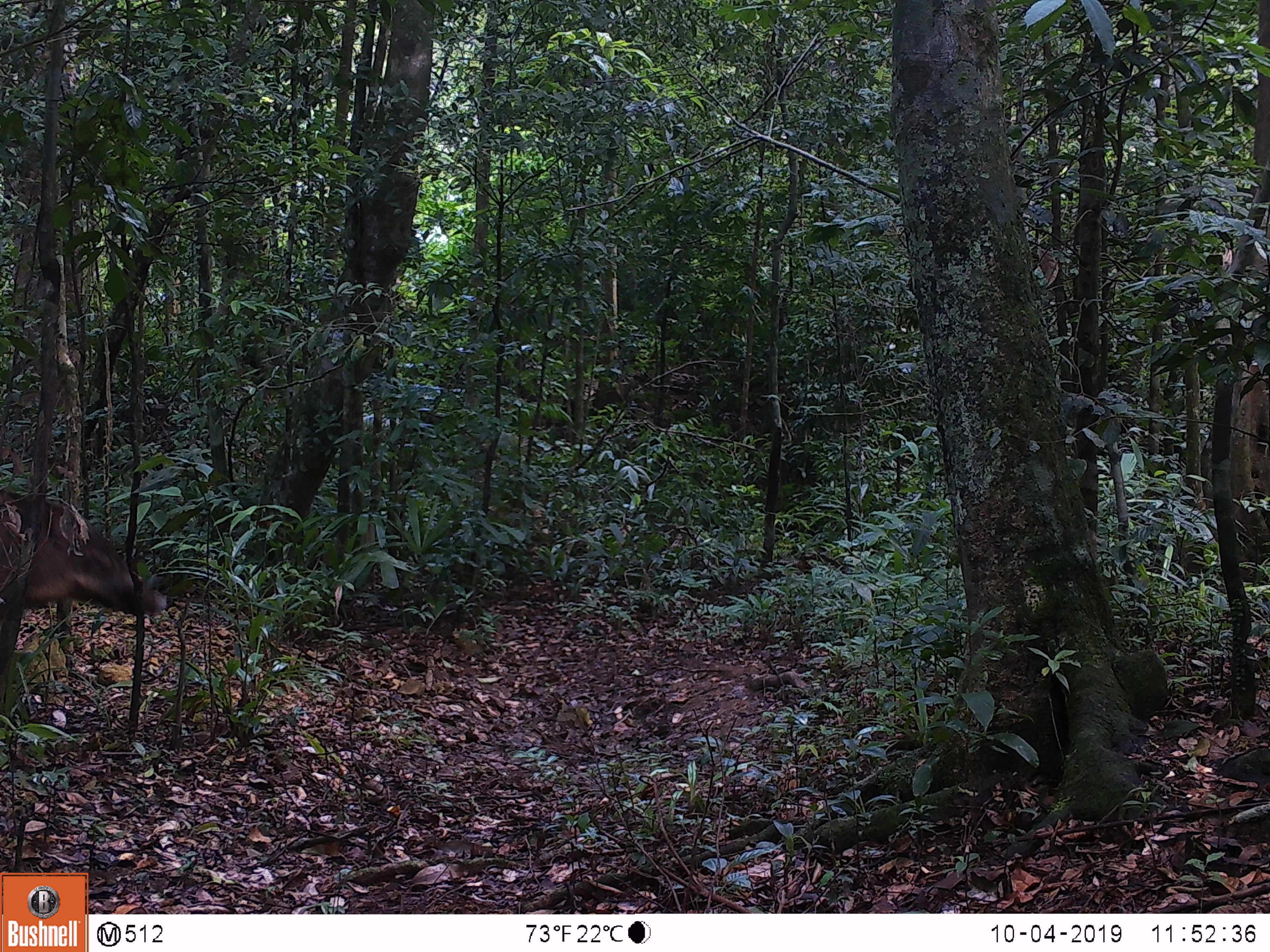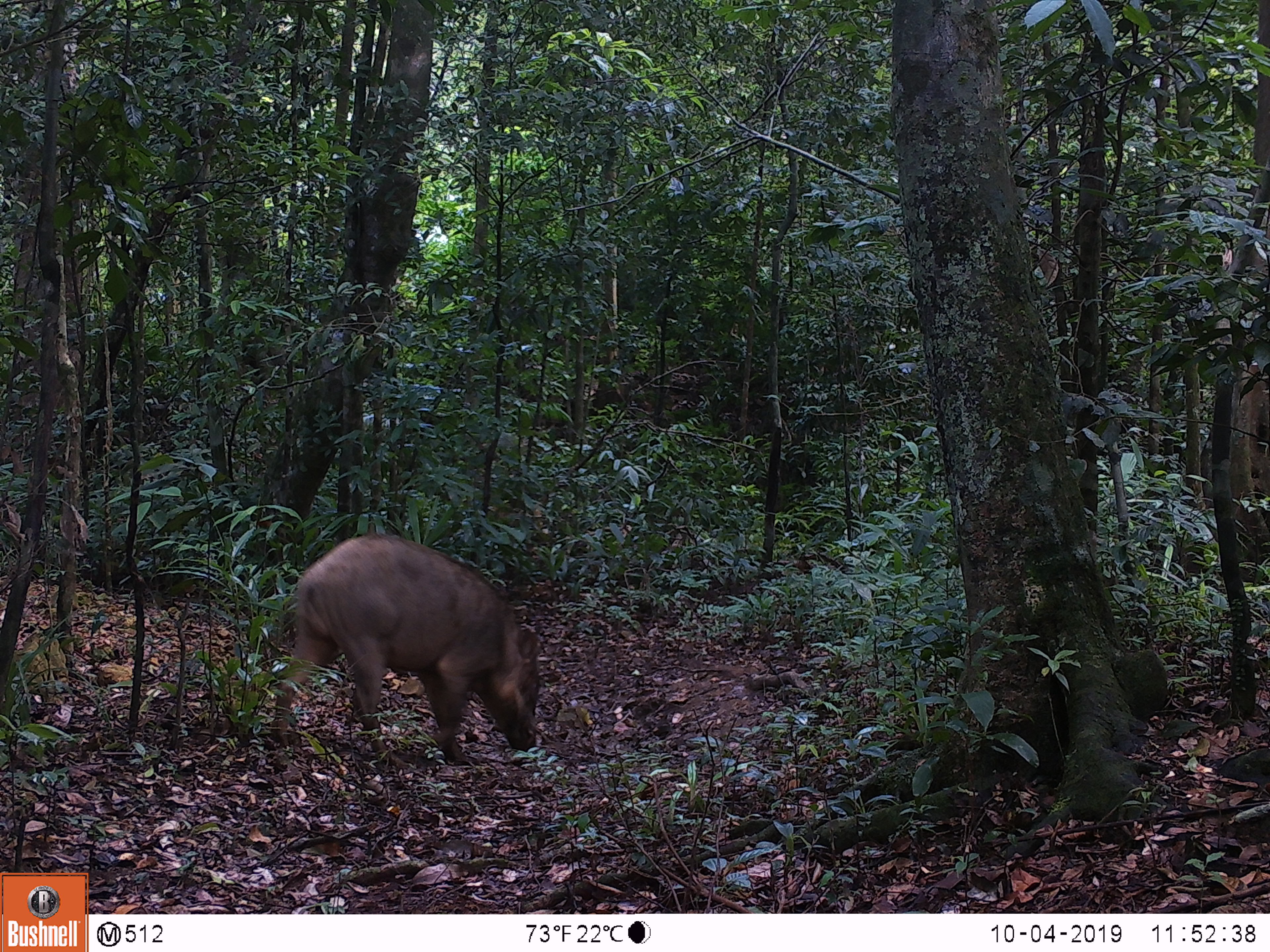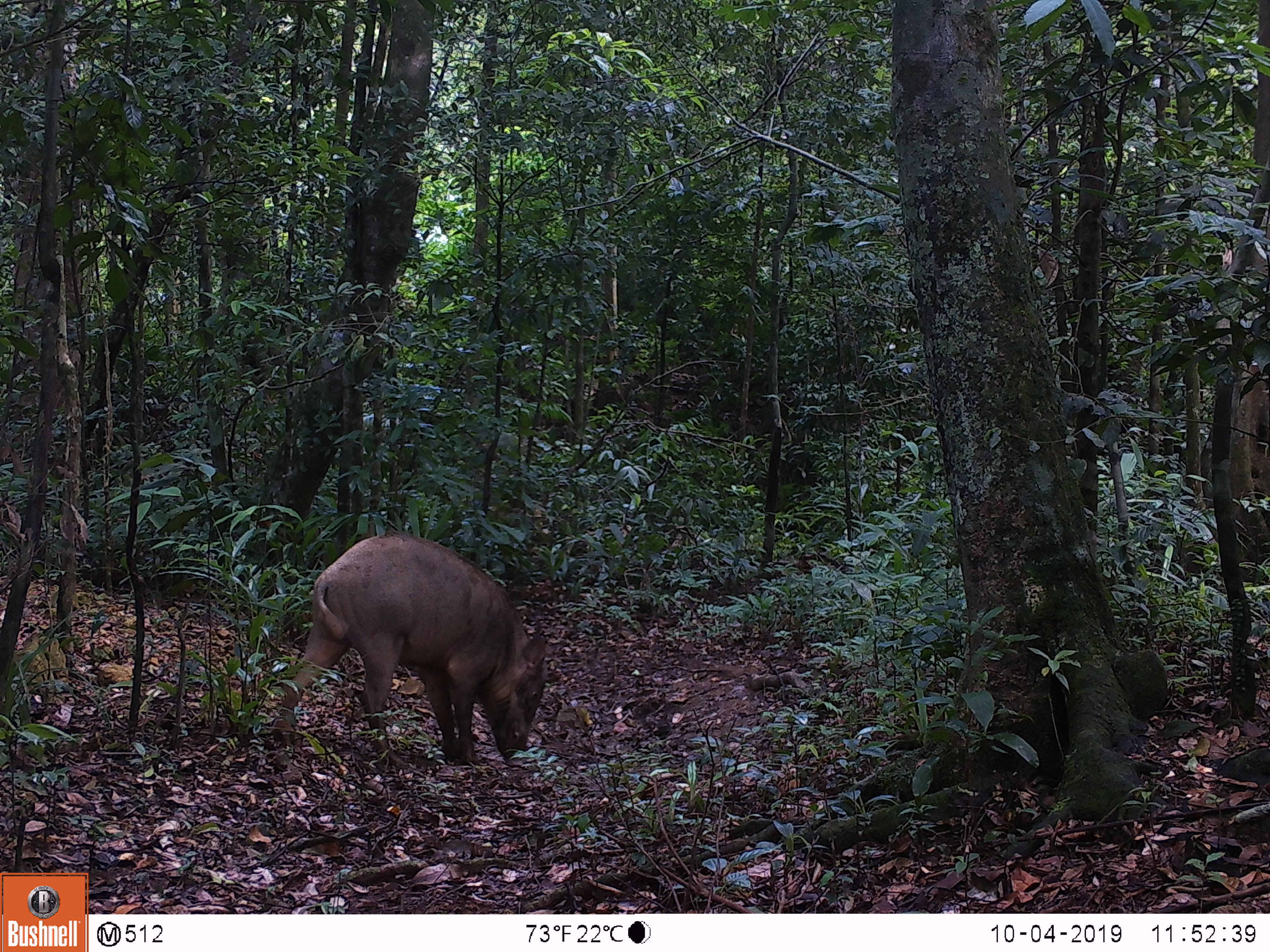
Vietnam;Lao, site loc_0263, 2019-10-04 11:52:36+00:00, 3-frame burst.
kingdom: Animalia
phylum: Chordata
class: Mammalia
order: Artiodactyla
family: Suidae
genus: Sus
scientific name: Sus scrofa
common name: eurasian wild pig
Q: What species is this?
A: Eurasian wild pig (Sus scrofa).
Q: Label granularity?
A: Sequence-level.